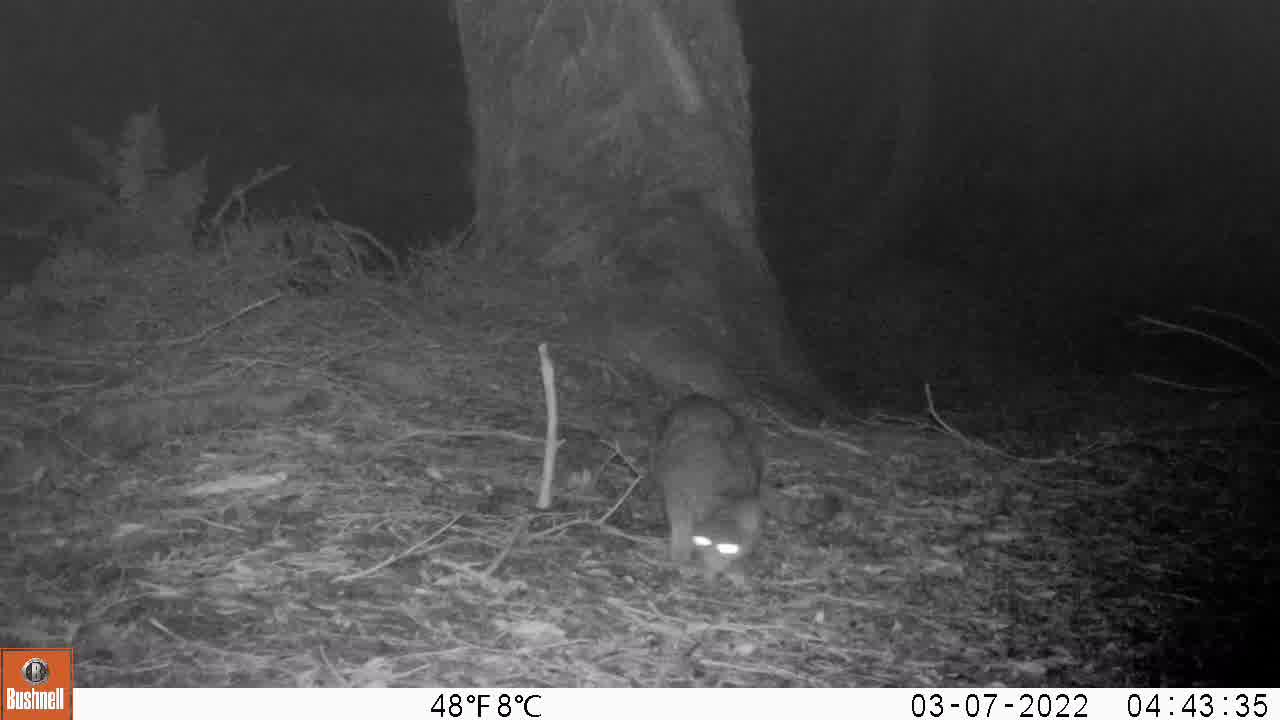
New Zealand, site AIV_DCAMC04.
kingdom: Animalia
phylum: Chordata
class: Mammalia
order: Carnivora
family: Felidae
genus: Felis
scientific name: Felis catus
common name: domestic cat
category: cat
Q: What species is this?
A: Cat (domestic cat) (Felis catus).